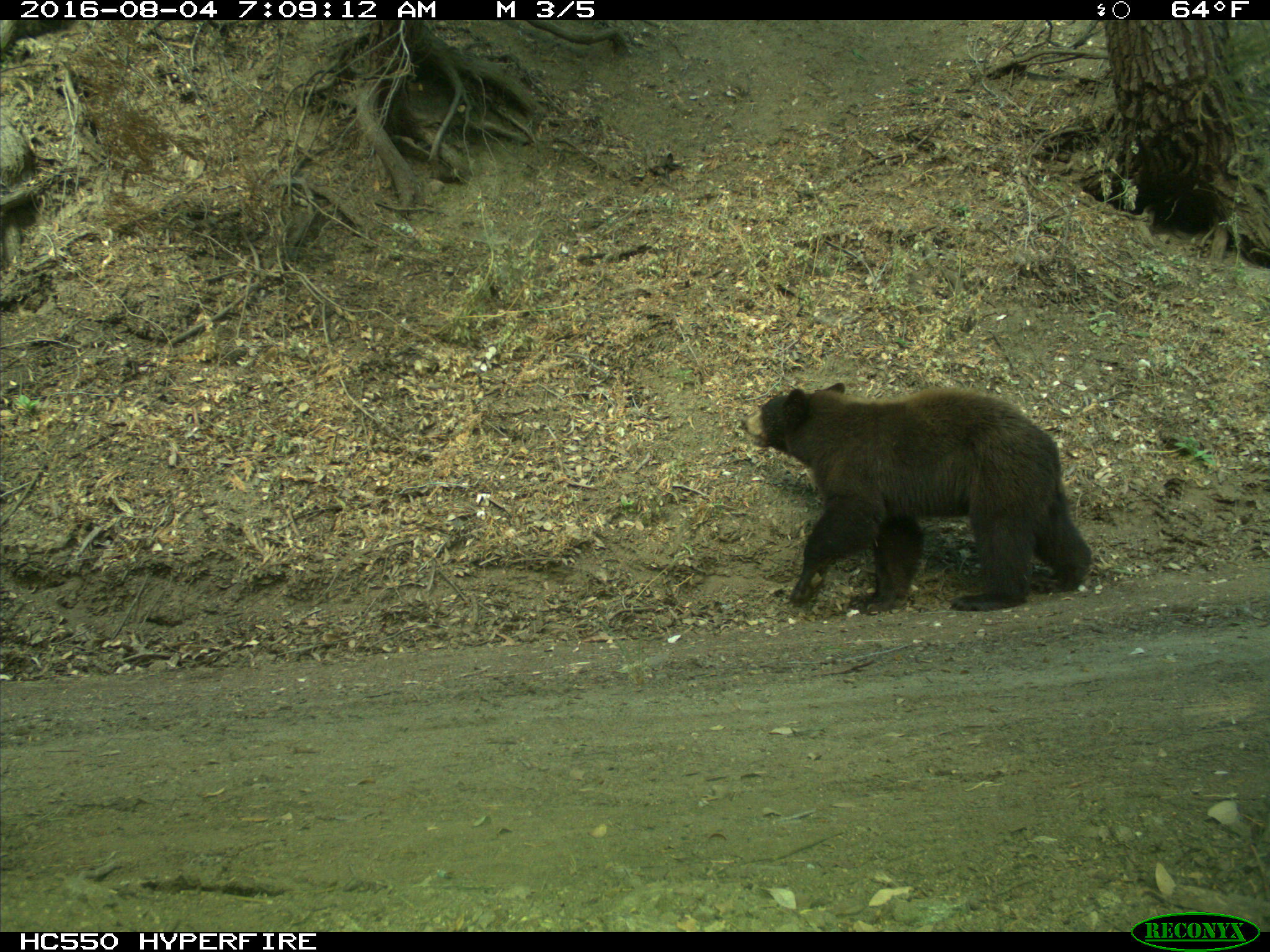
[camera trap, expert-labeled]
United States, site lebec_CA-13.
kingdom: Animalia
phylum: Chordata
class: Mammalia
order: Carnivora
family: Ursidae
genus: Ursus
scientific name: Ursus americanus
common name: american black bear